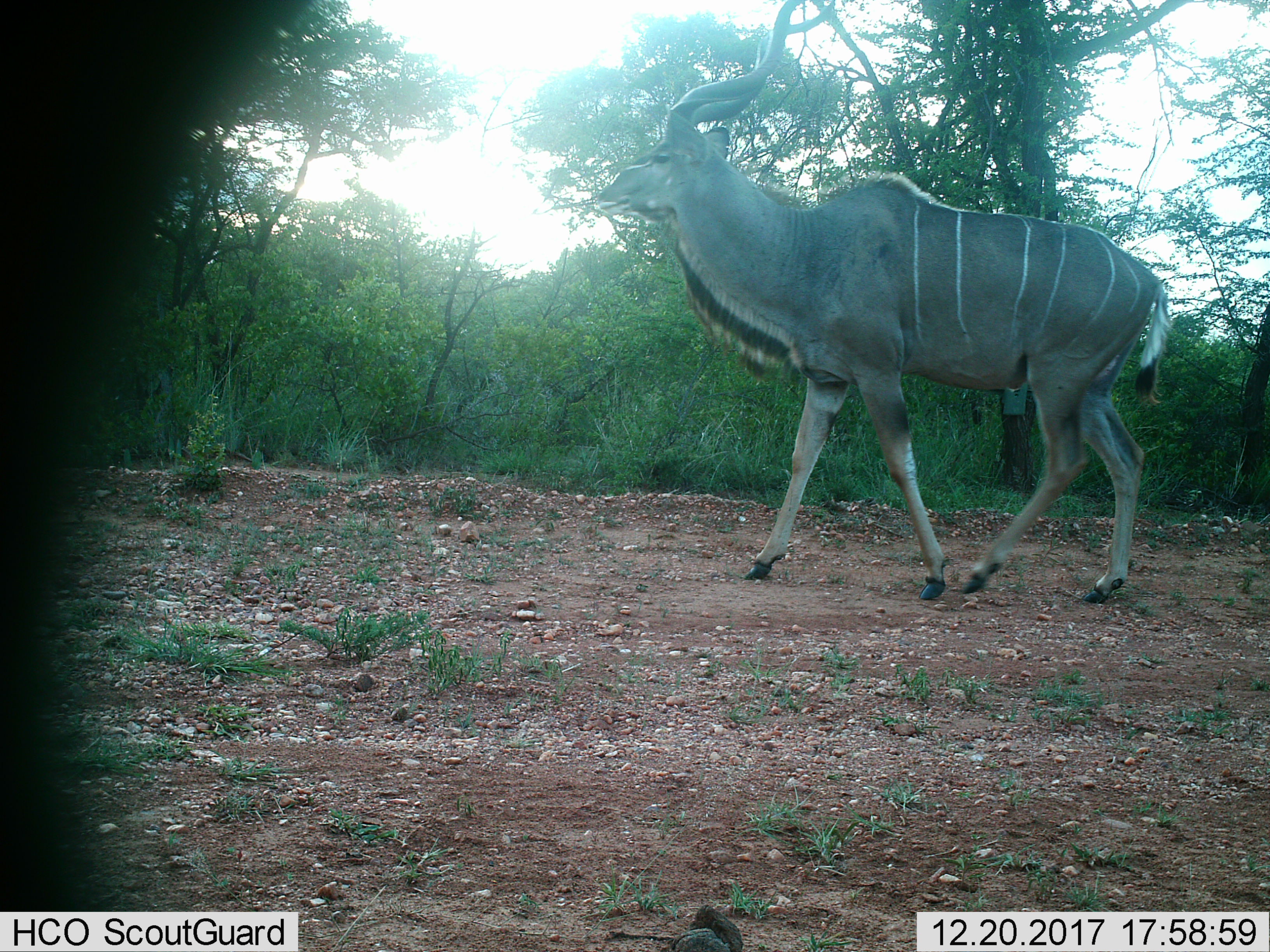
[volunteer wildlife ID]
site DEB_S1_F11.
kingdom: Animalia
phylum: Chordata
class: Mammalia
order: Artiodactyla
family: Bovidae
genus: Tragelaphus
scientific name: Tragelaphus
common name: kudu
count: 1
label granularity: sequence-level